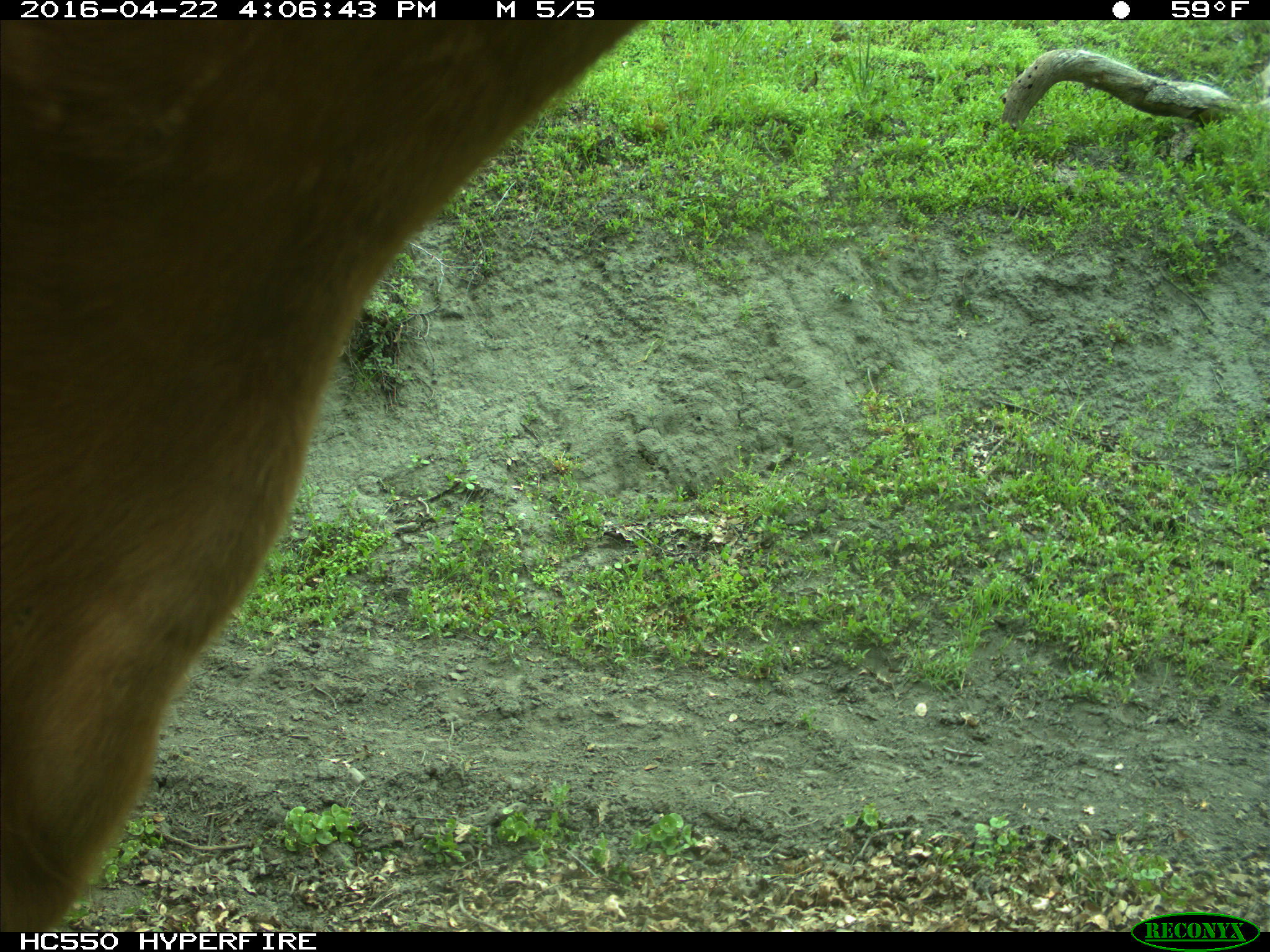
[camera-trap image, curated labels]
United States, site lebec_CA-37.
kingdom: Animalia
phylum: Chordata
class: Mammalia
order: Artiodactyla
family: Bovidae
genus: Bos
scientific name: Bos taurus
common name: domestic cow